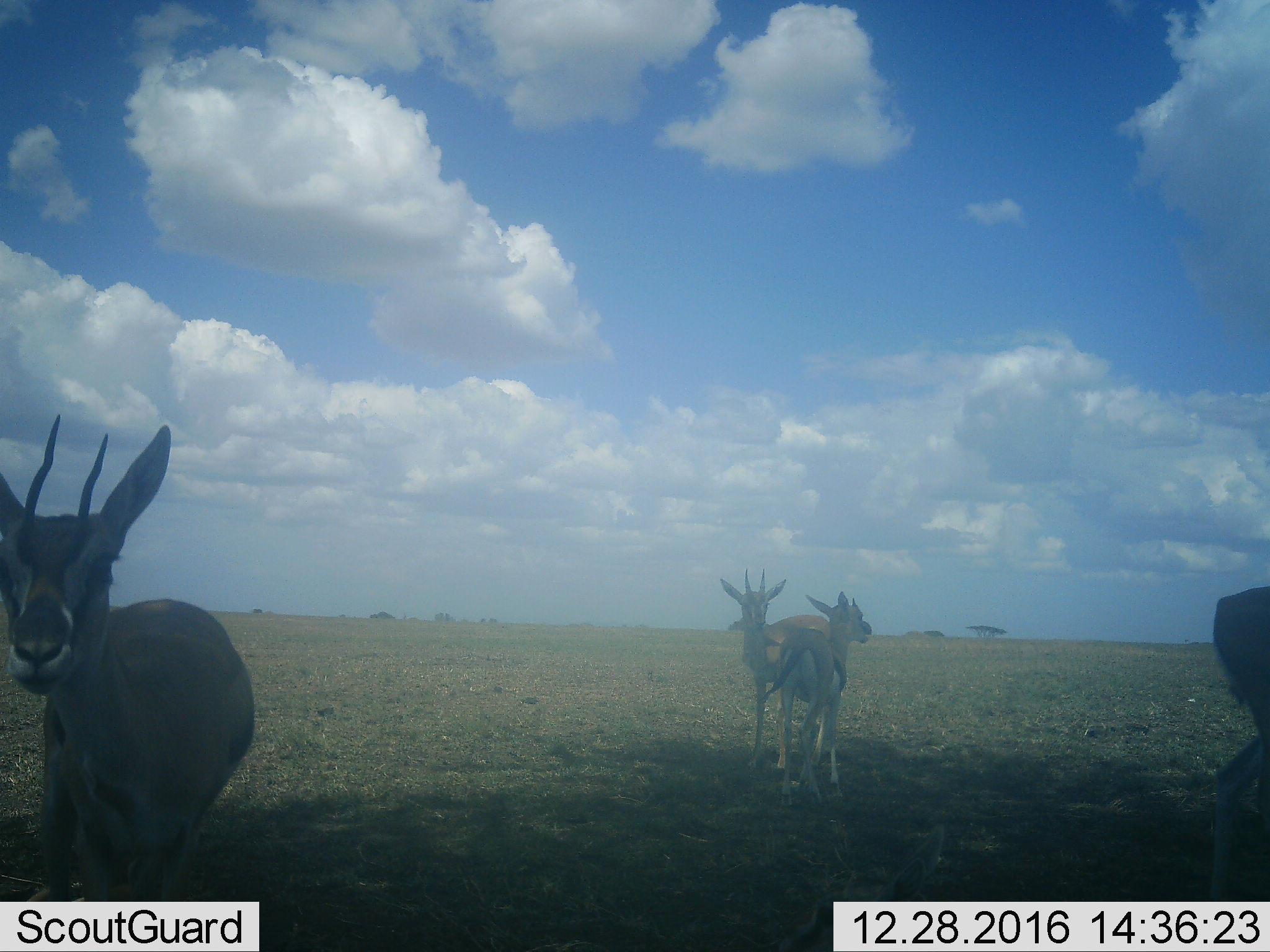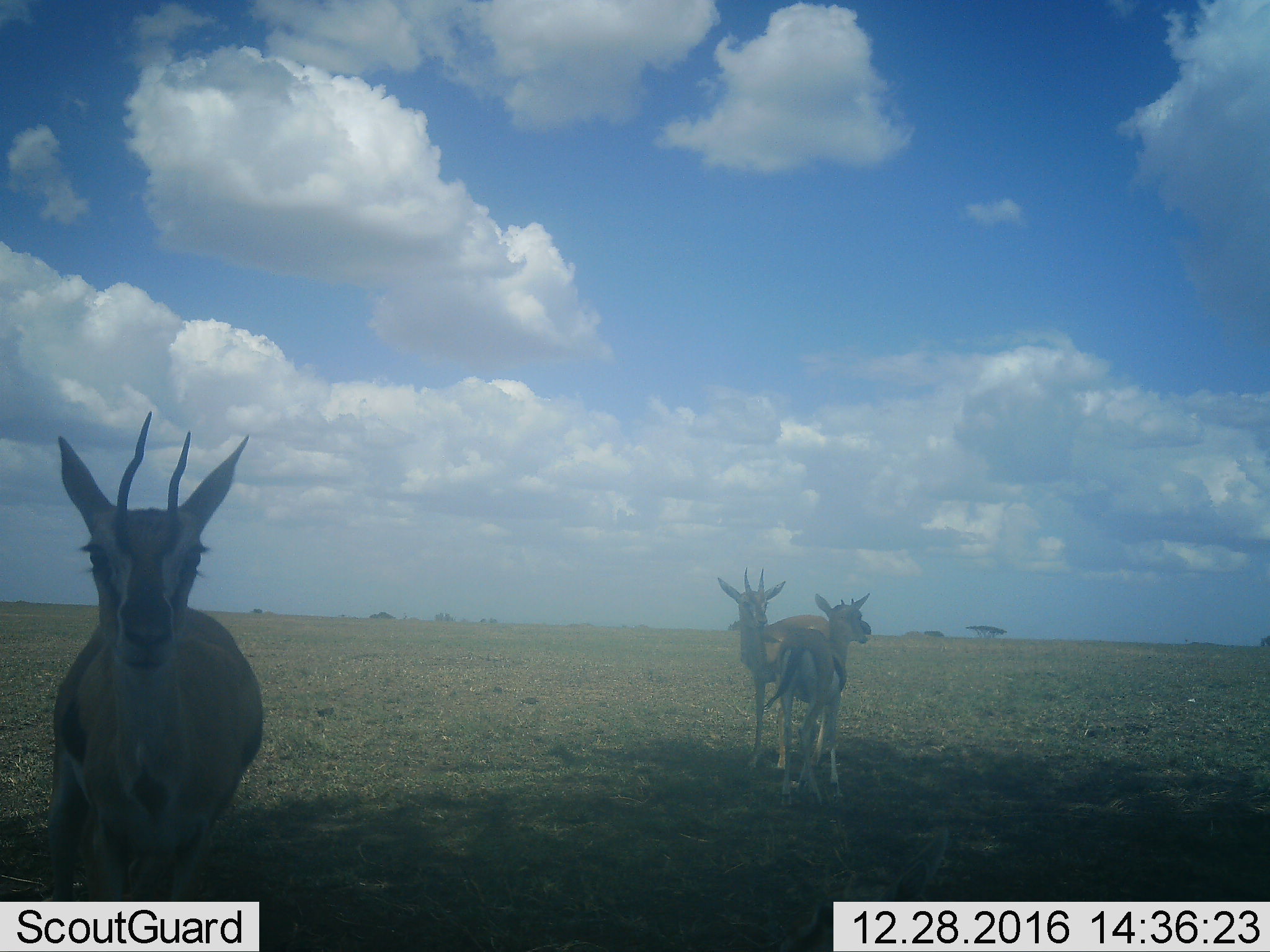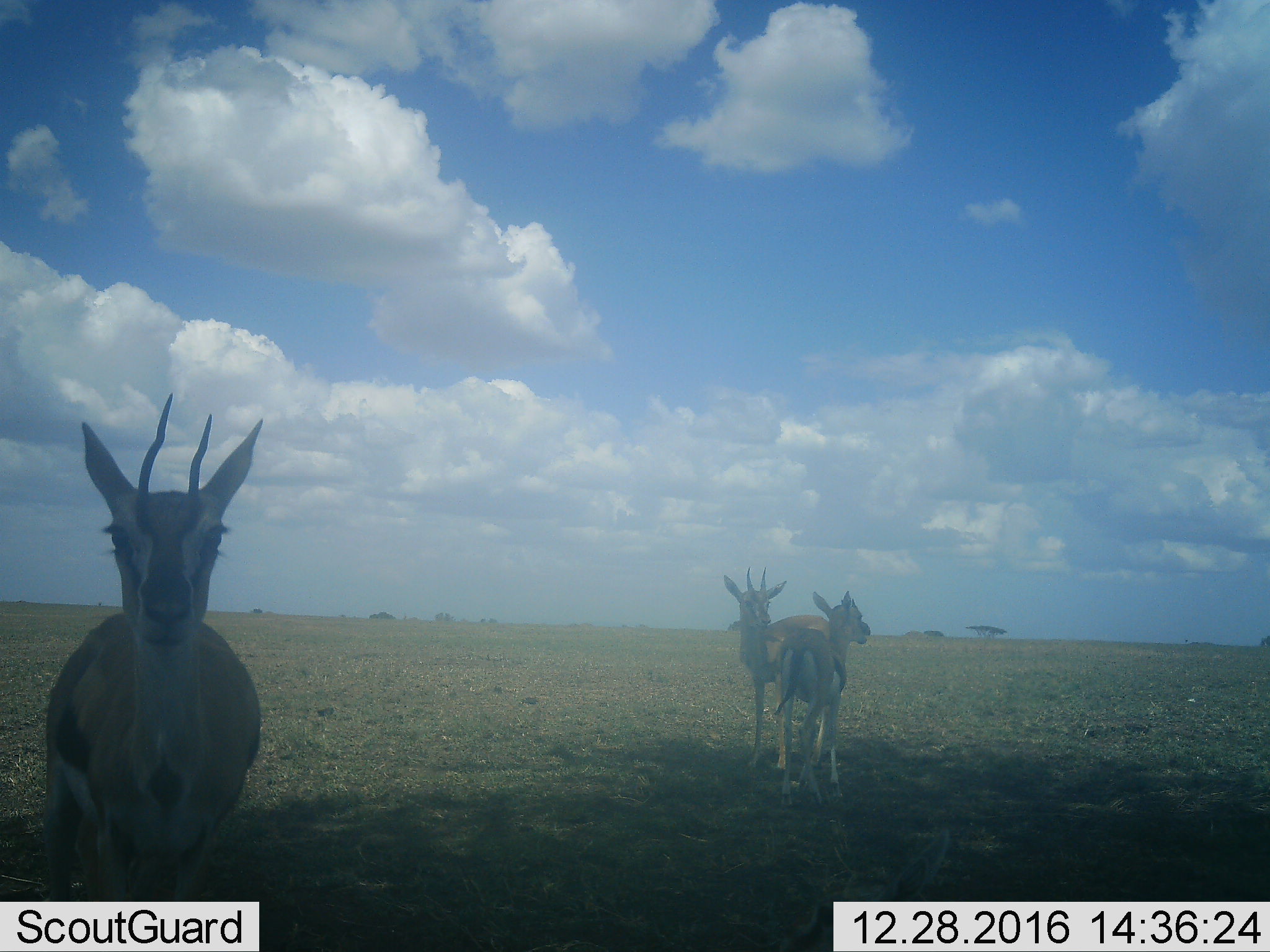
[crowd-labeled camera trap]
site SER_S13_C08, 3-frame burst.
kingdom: Animalia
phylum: Chordata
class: Mammalia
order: Artiodactyla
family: Bovidae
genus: Eudorcas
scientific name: Eudorcas thomsonii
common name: thomson's gazelle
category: gazellethomsons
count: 4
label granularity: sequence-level